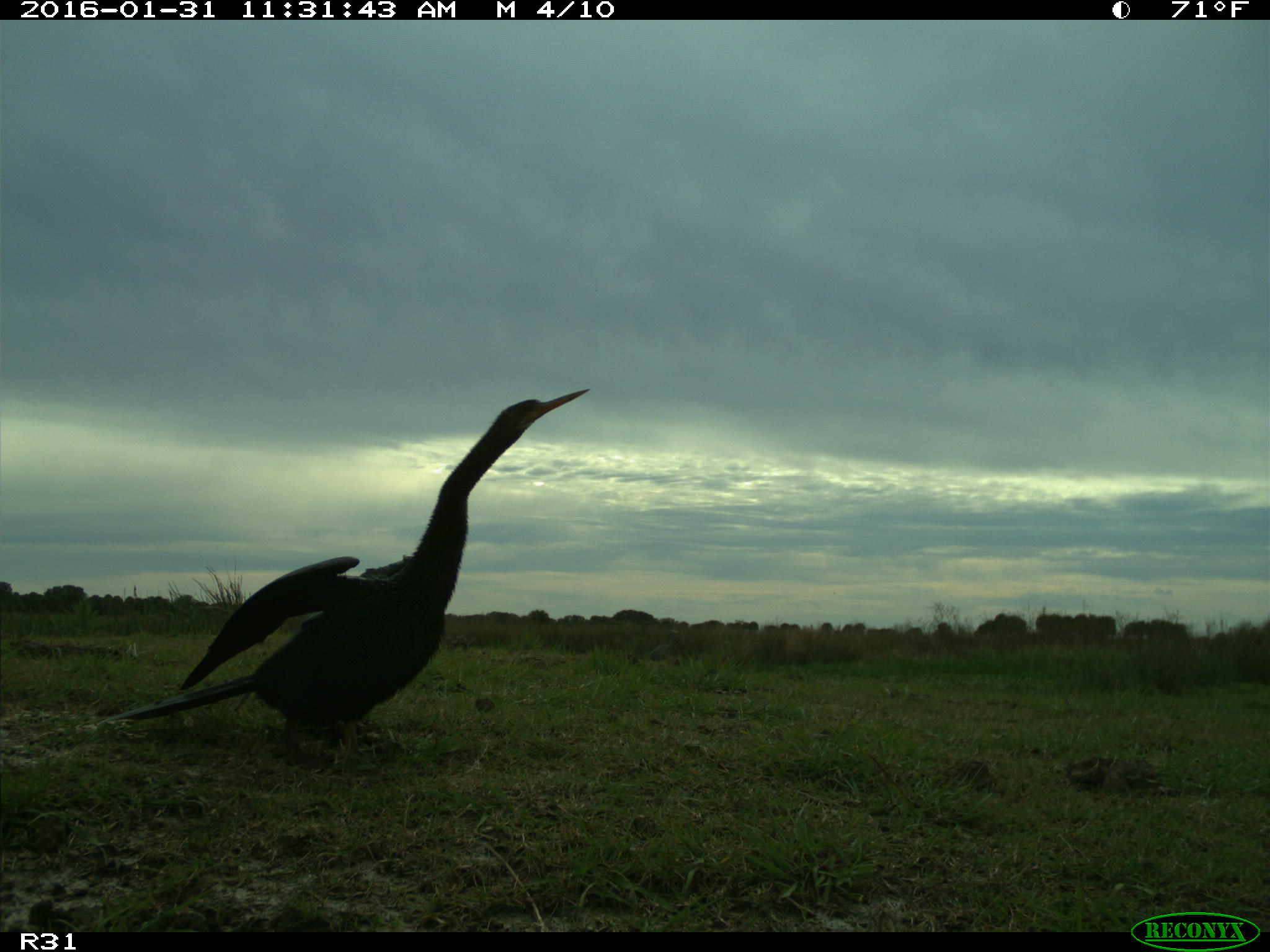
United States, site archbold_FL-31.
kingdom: Animalia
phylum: Chordata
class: Aves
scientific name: Aves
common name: birds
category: unidentified bird